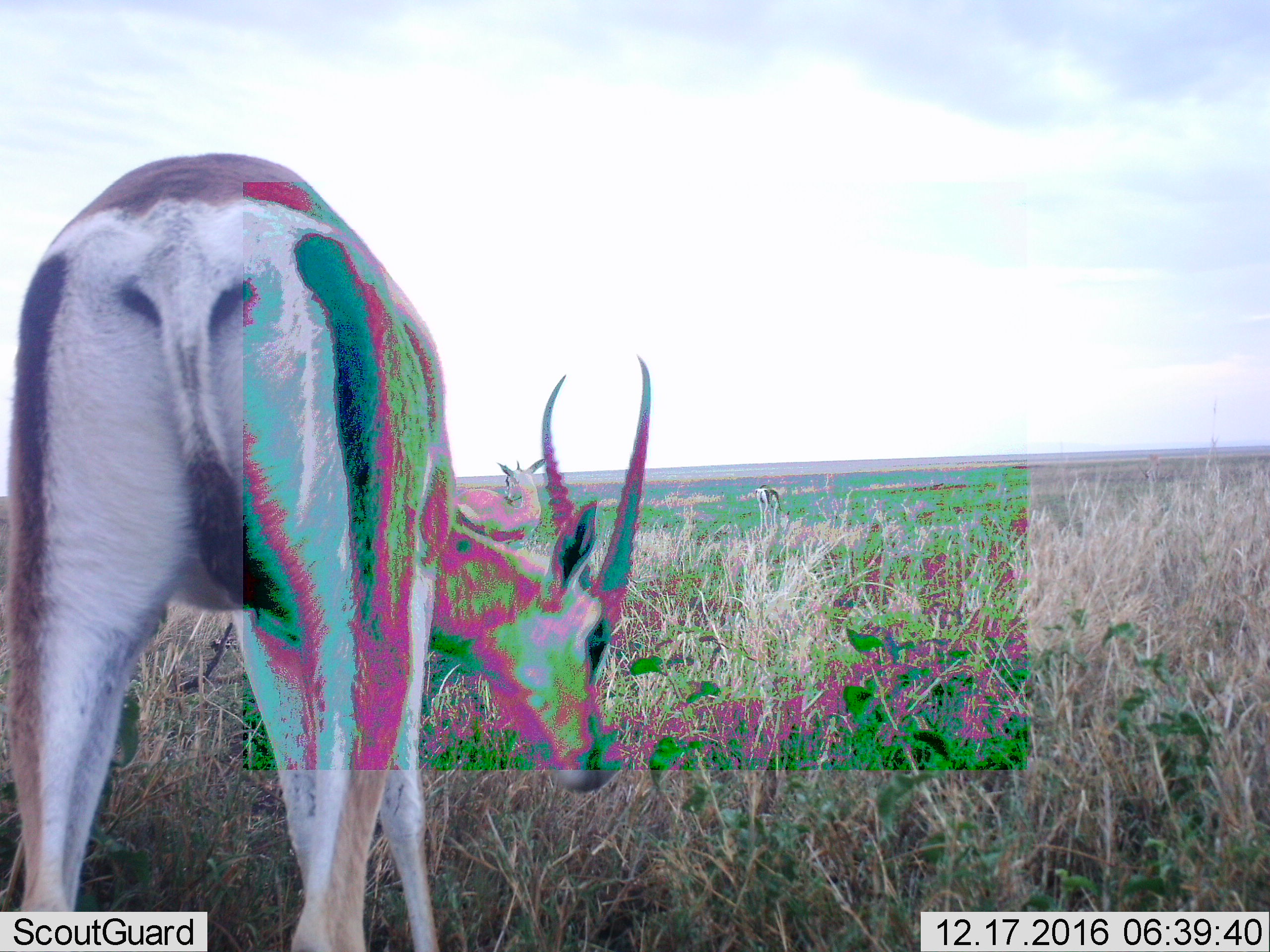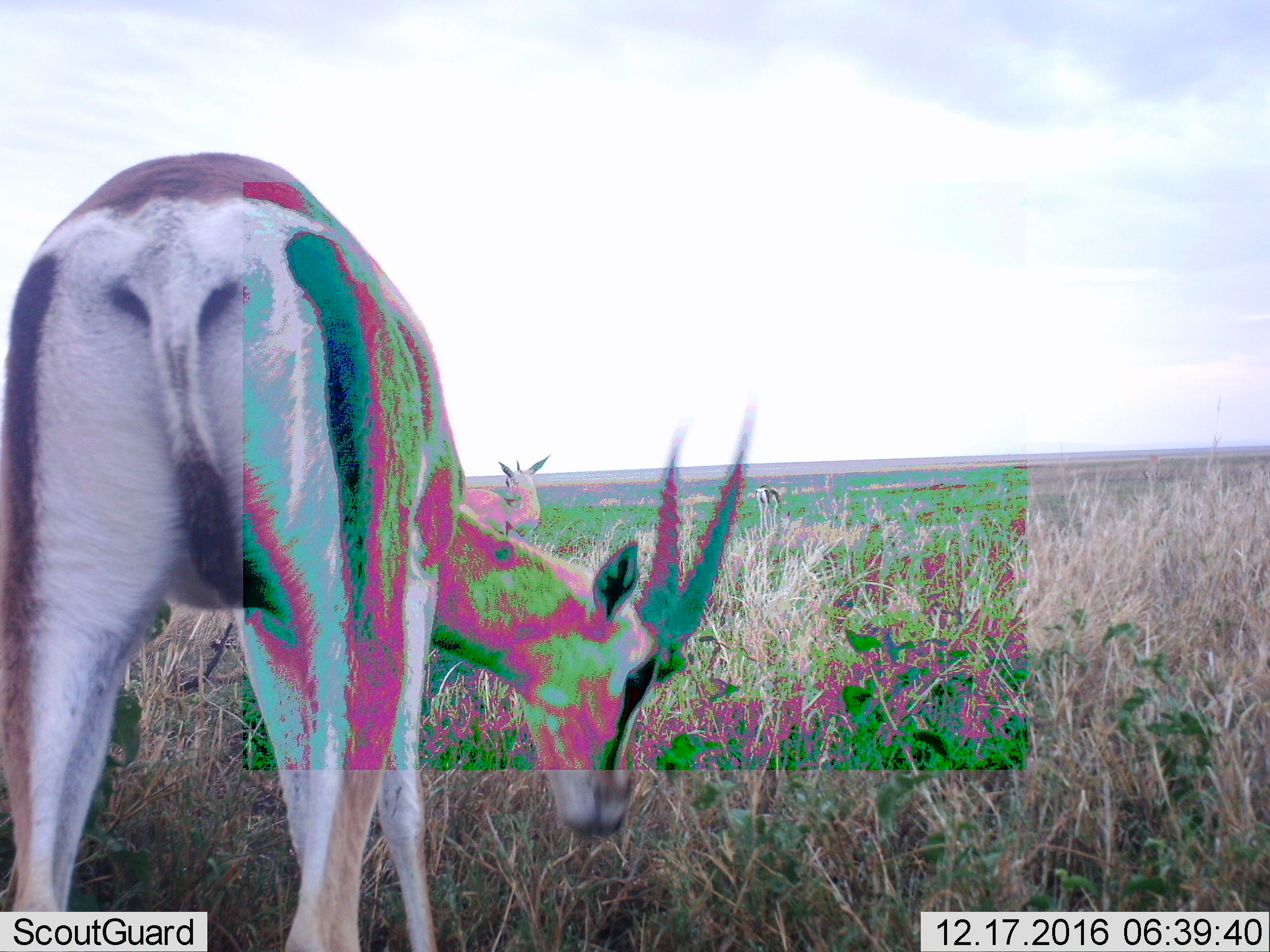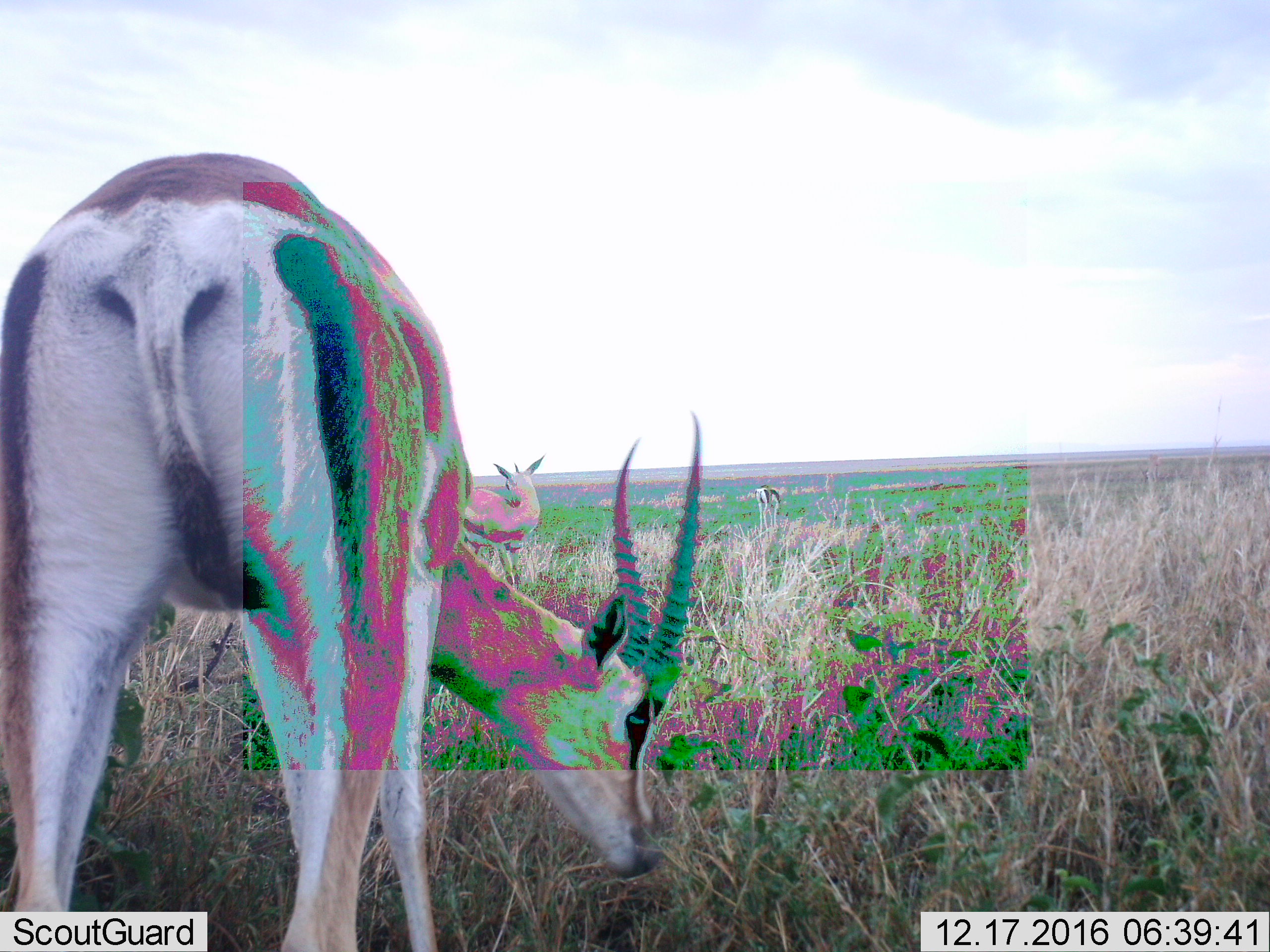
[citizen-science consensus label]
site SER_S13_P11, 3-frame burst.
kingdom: Animalia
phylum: Chordata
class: Mammalia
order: Artiodactyla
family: Bovidae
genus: Eudorcas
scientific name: Eudorcas thomsonii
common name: thomson's gazelle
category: gazellethomsons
Gazellethomsons (thomson's gazelle) (Eudorcas thomsonii), count 3. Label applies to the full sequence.